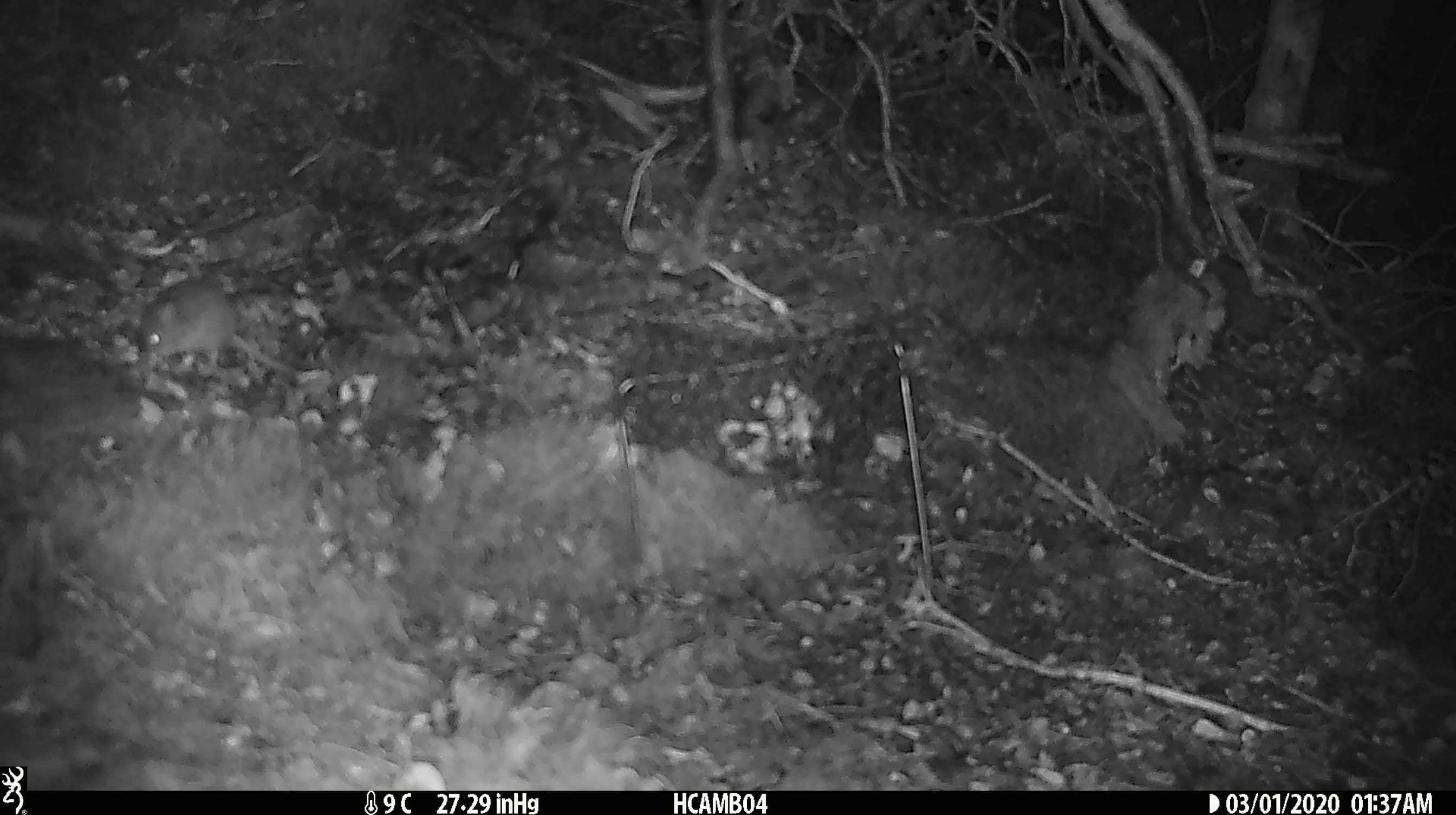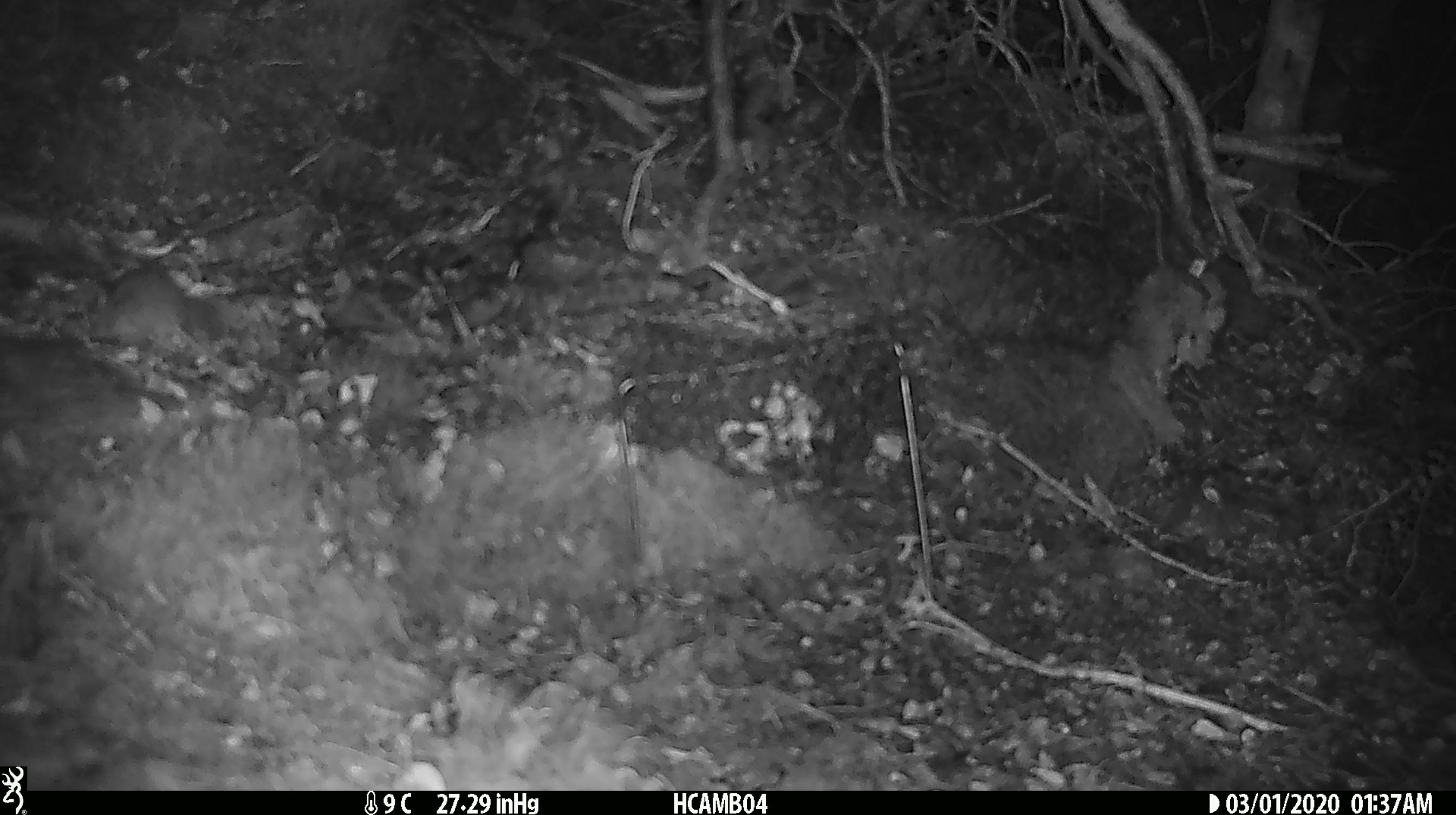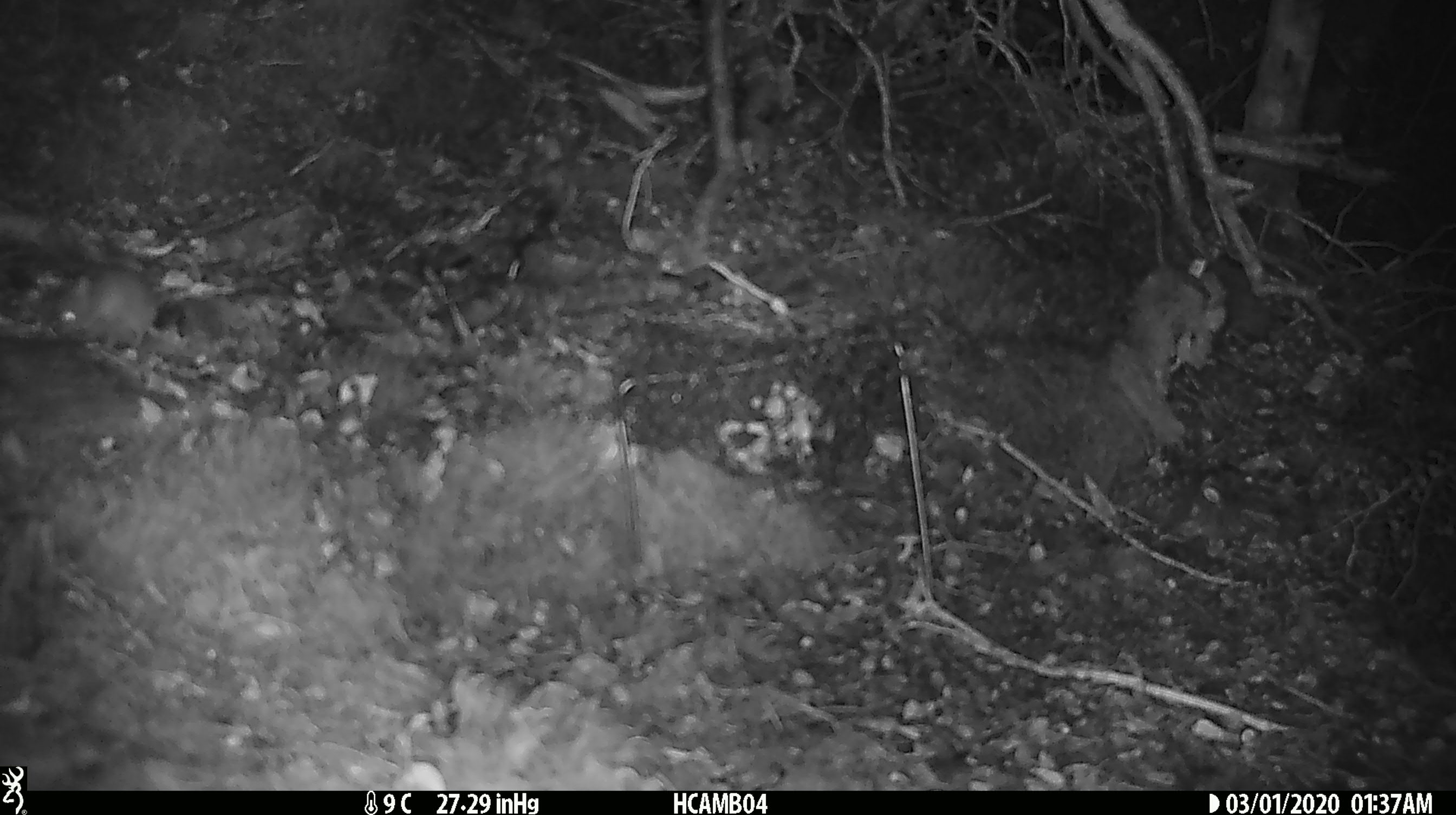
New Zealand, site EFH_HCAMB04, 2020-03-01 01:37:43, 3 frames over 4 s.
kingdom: Animalia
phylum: Chordata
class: Mammalia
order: Rodentia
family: Muridae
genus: Mus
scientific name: Mus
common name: mouse